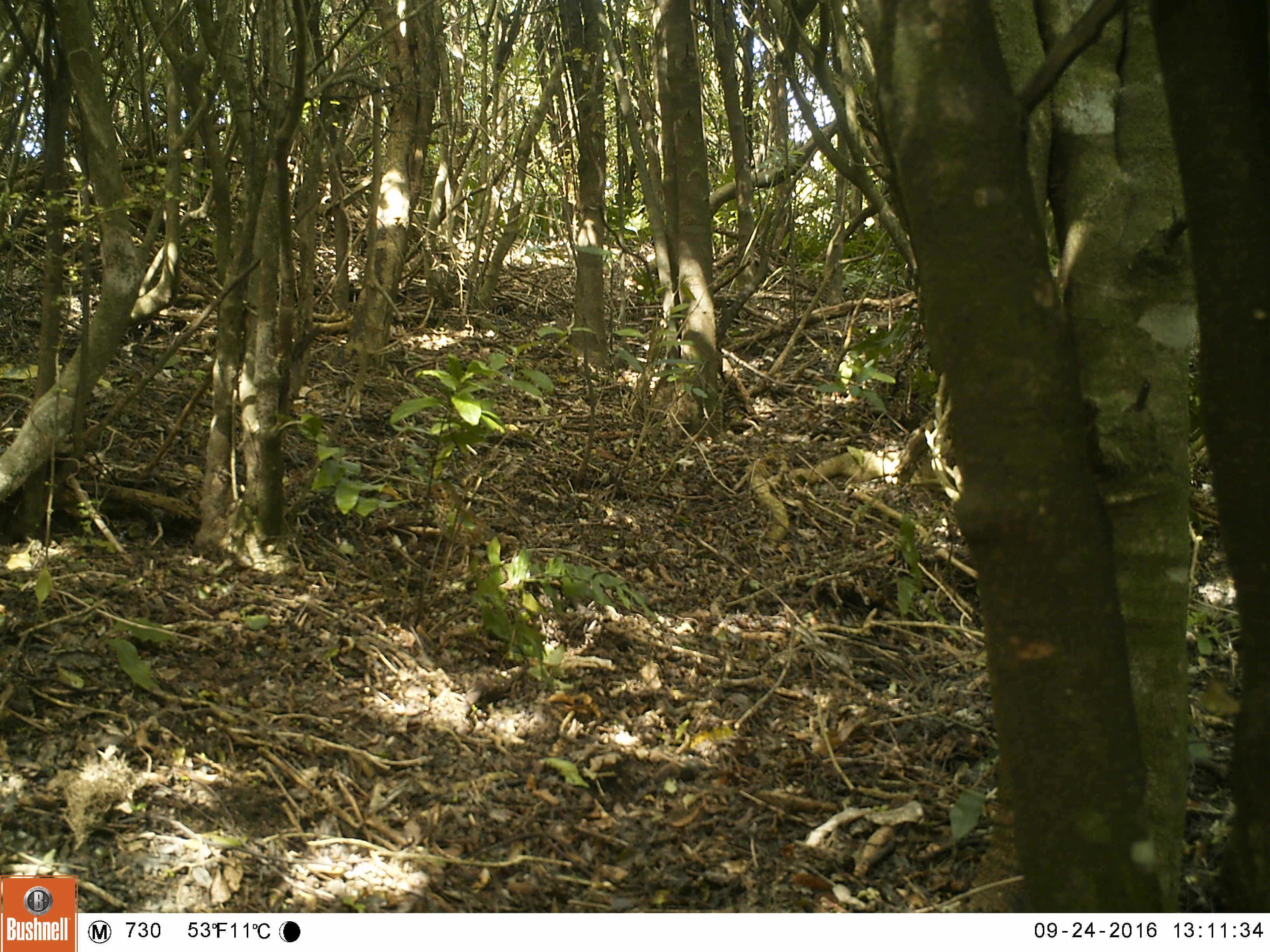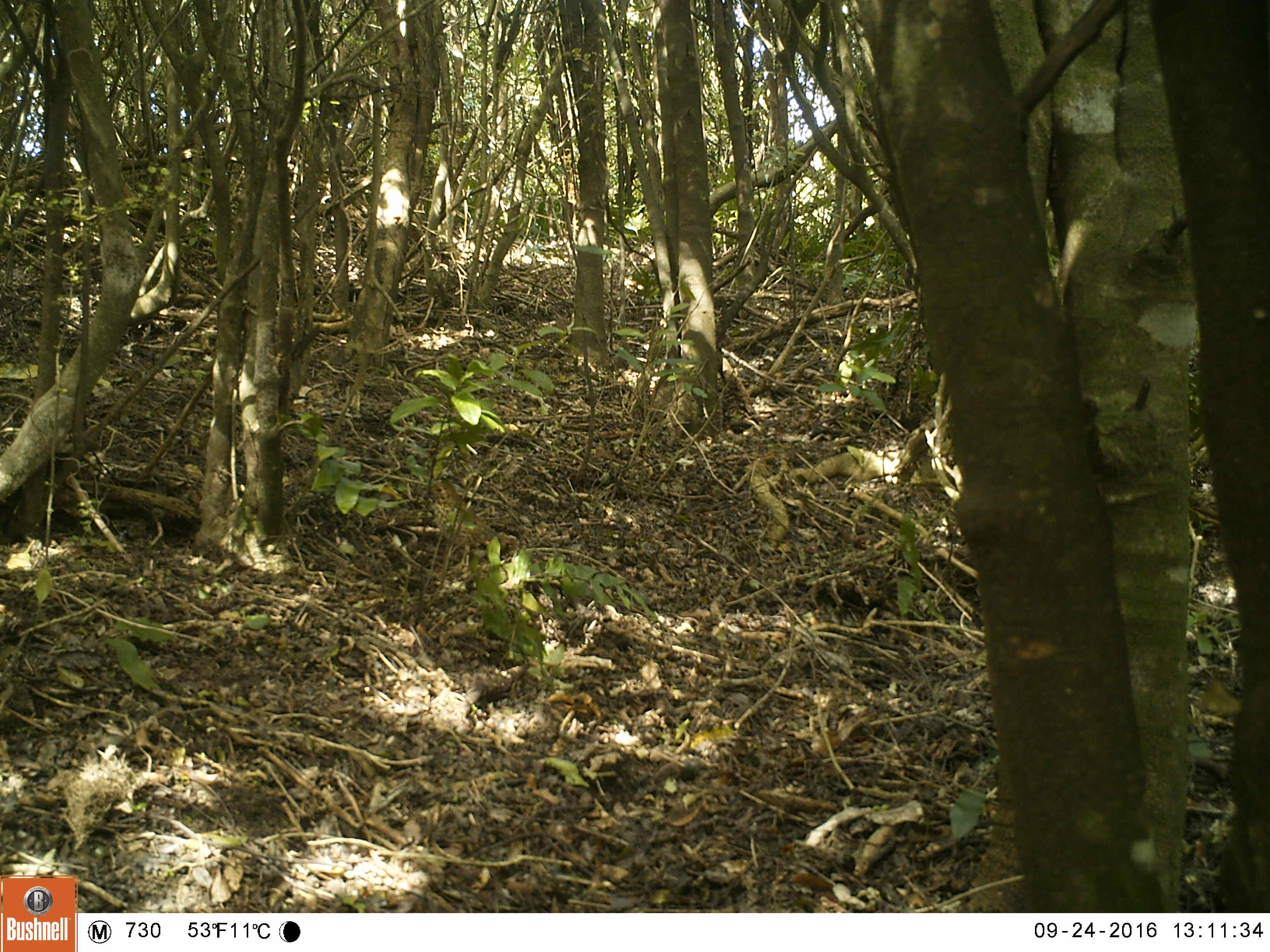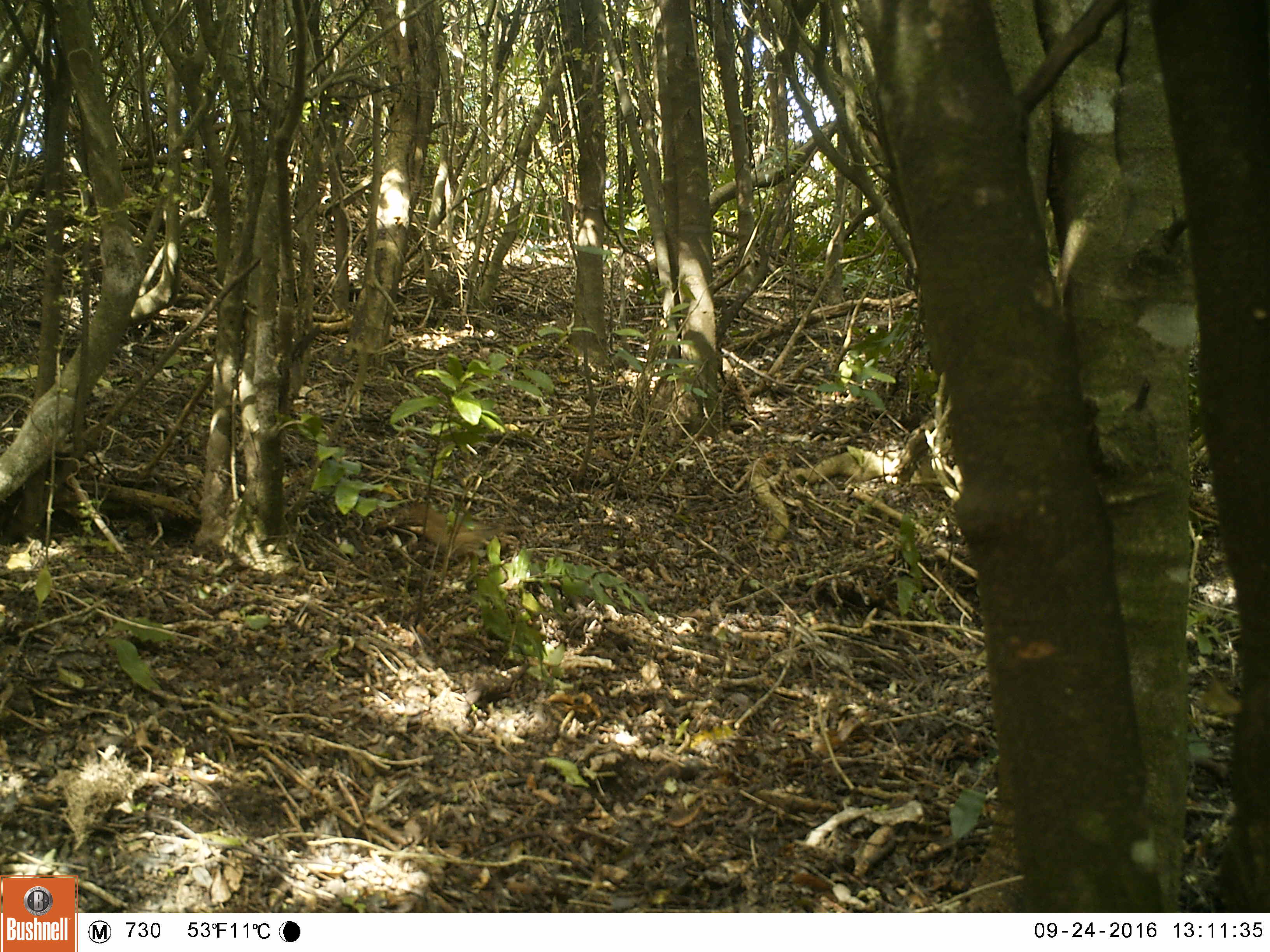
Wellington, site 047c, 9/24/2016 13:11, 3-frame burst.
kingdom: Animalia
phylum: Chordata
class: Aves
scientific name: Aves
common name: bird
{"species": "bird (Aves)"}